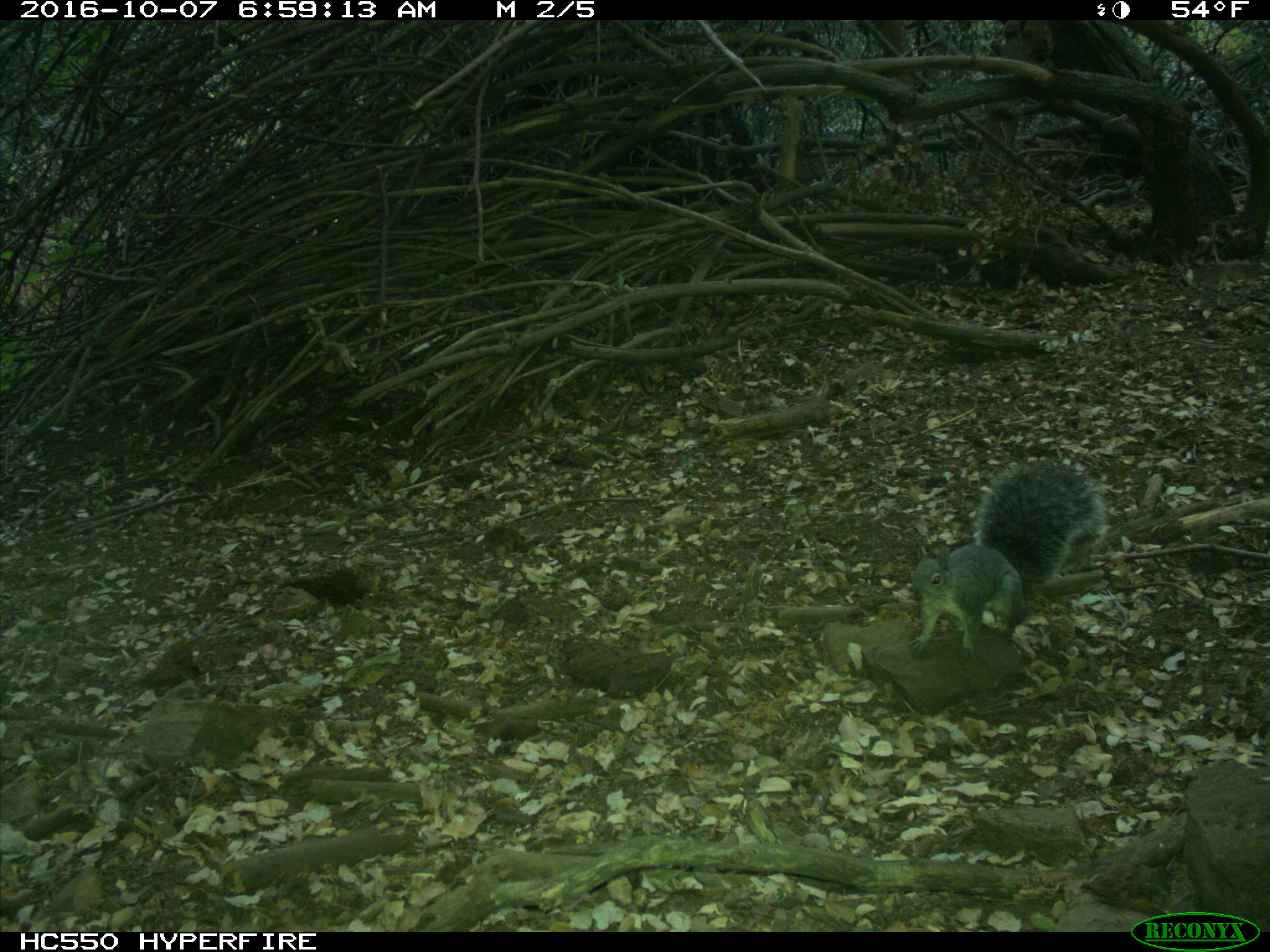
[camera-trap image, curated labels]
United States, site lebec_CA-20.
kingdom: Animalia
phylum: Chordata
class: Mammalia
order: Rodentia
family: Sciuridae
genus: Sciurus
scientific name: Sciurus carolinensis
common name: eastern gray squirrel